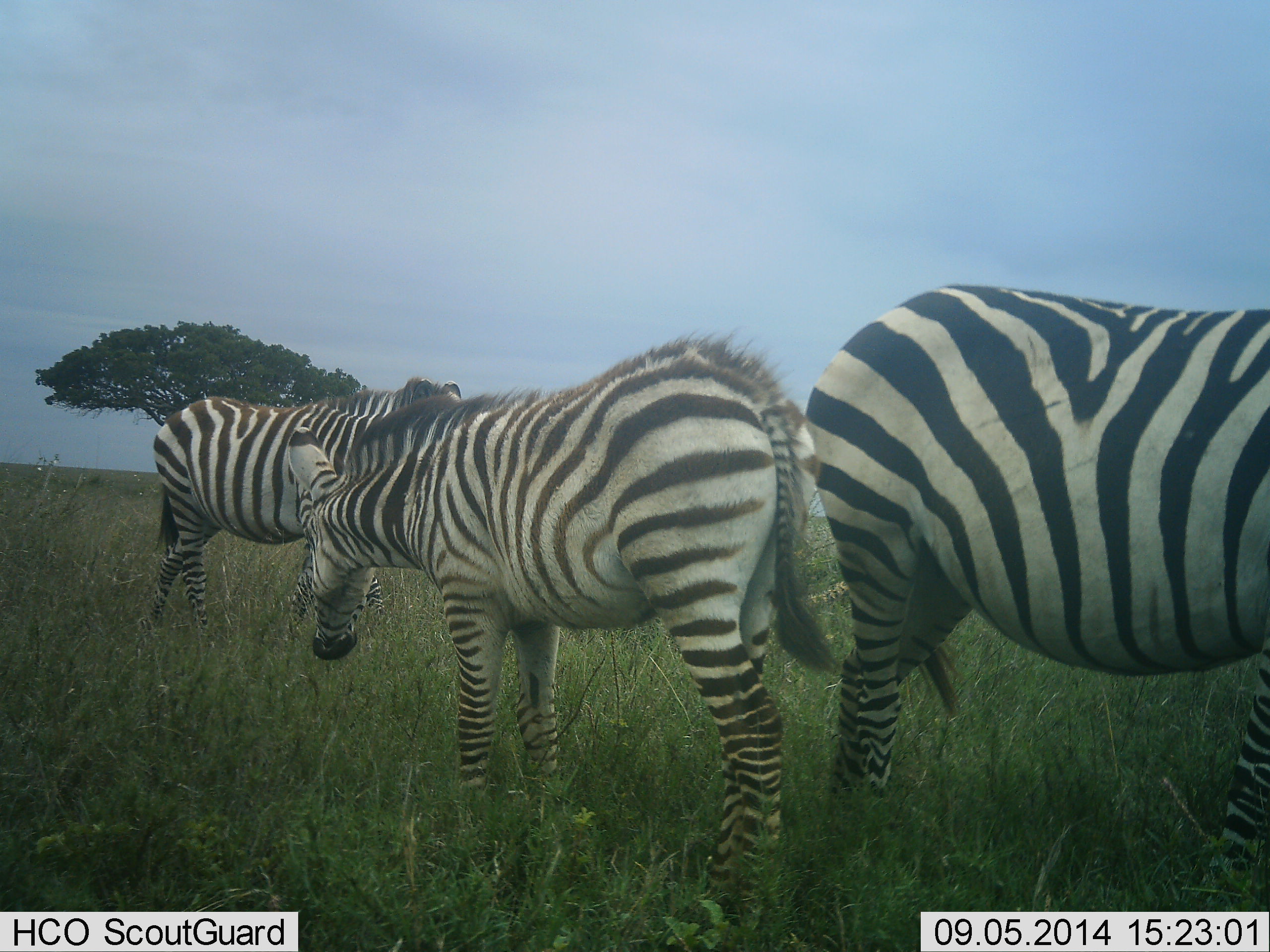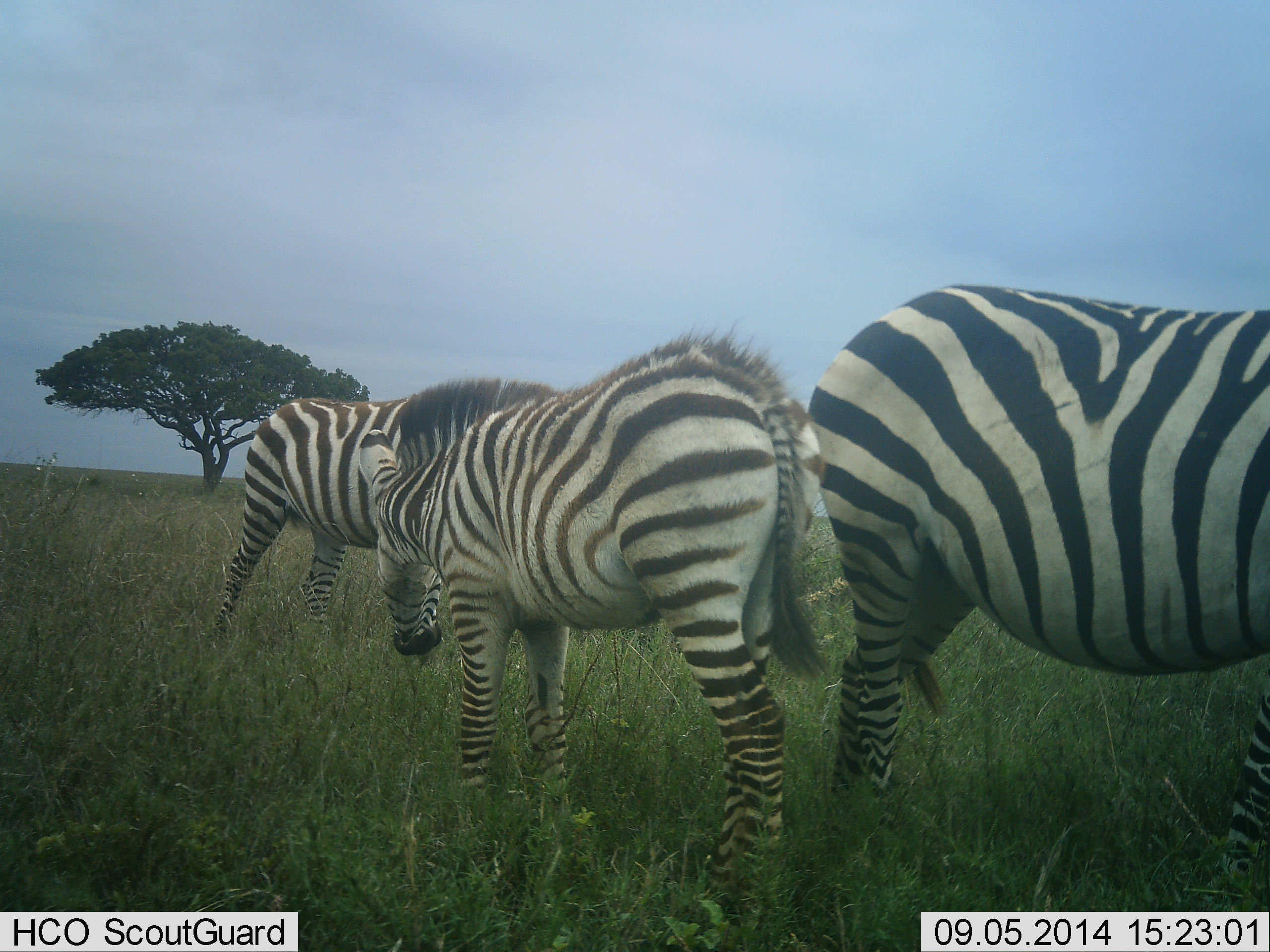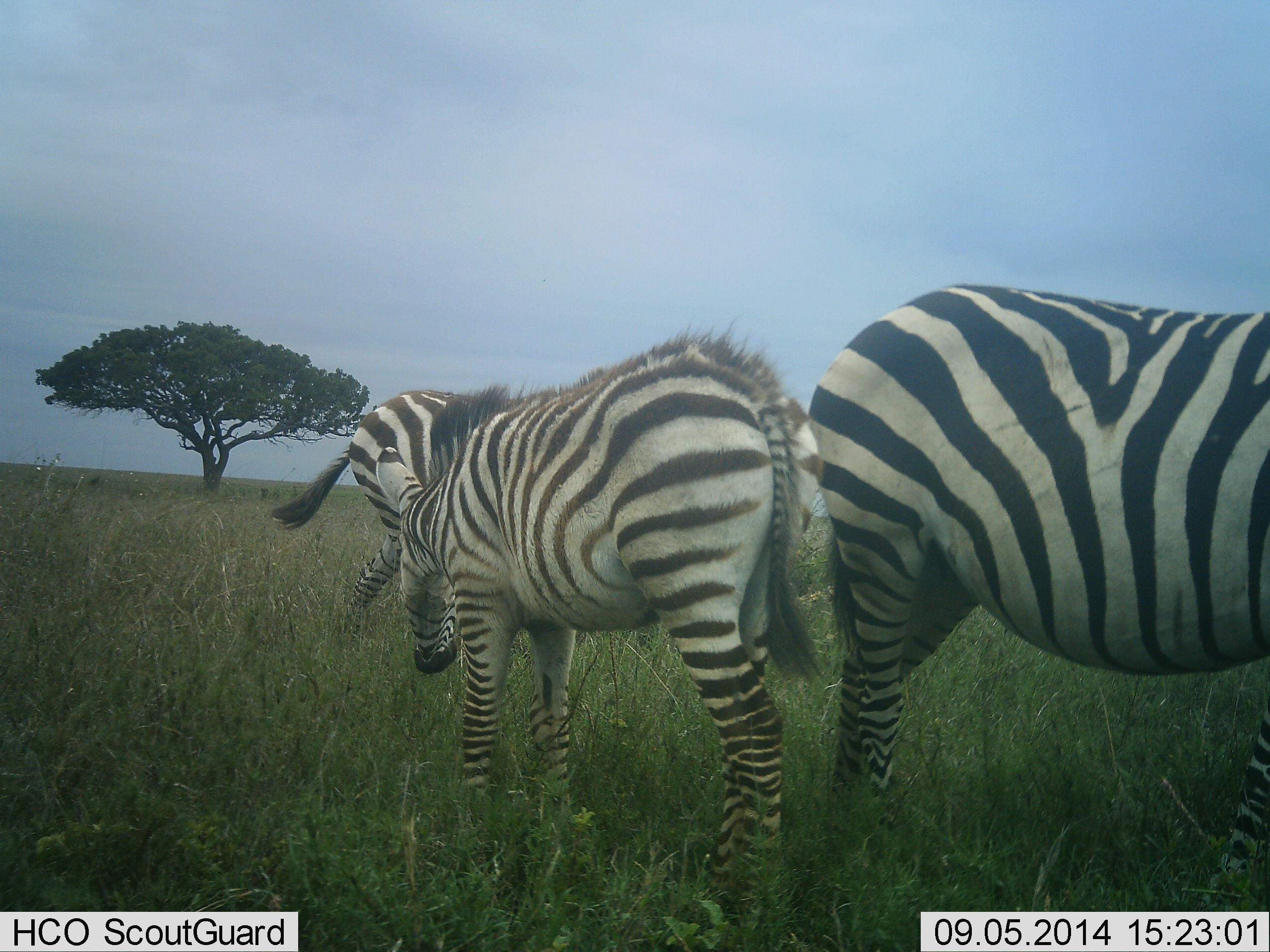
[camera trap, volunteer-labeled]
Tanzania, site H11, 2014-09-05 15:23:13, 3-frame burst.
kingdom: Animalia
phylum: Chordata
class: Mammalia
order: Perissodactyla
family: Equidae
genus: Equus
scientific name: Equus quagga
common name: plains zebra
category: zebra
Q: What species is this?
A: Zebra (plains zebra) (Equus quagga).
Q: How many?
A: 3.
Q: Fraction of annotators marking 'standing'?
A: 80%.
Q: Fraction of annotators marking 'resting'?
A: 0%.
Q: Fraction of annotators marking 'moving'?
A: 20%.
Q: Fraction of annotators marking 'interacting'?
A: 10%.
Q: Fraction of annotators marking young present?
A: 20%.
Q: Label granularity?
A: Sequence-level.